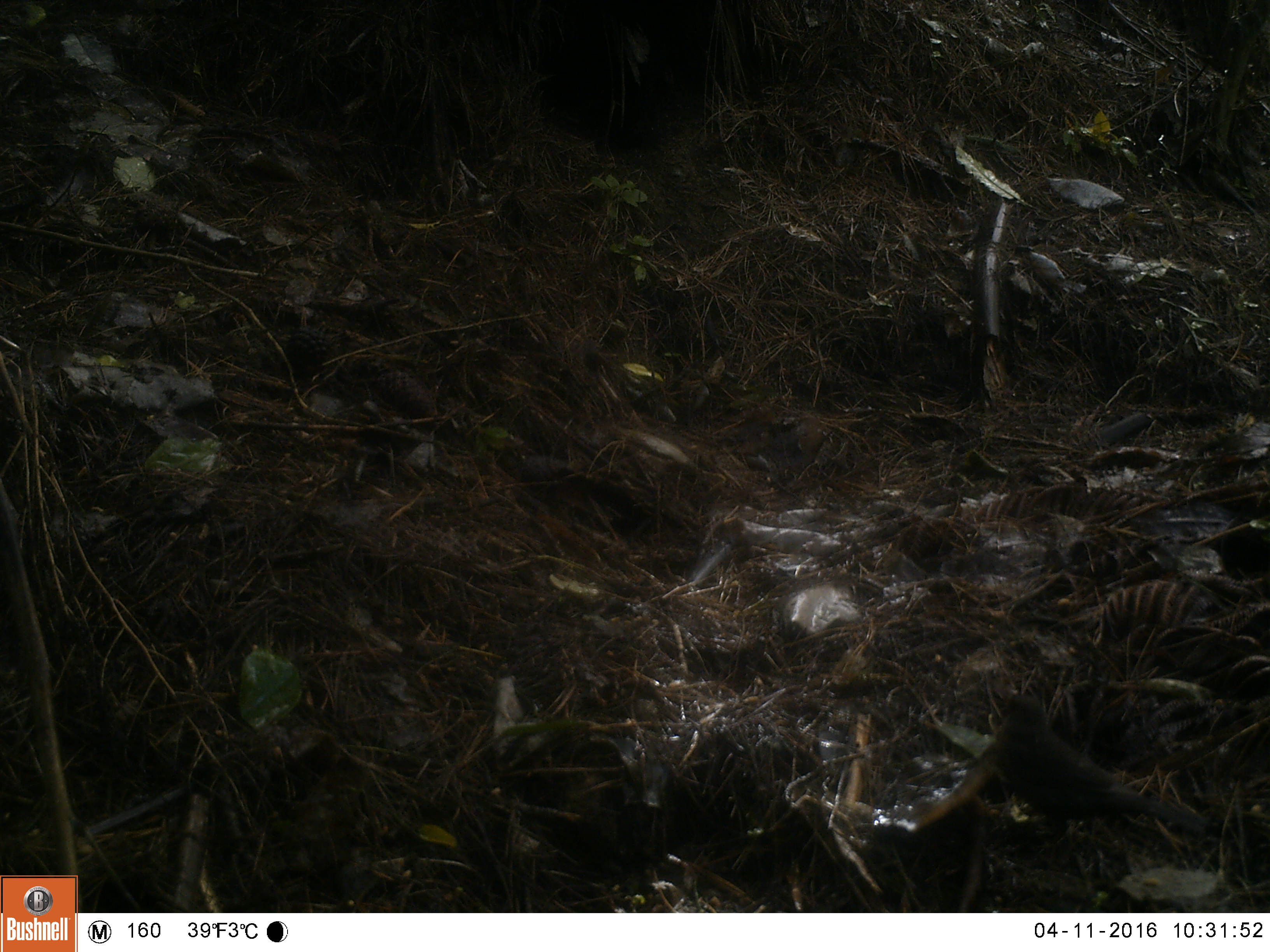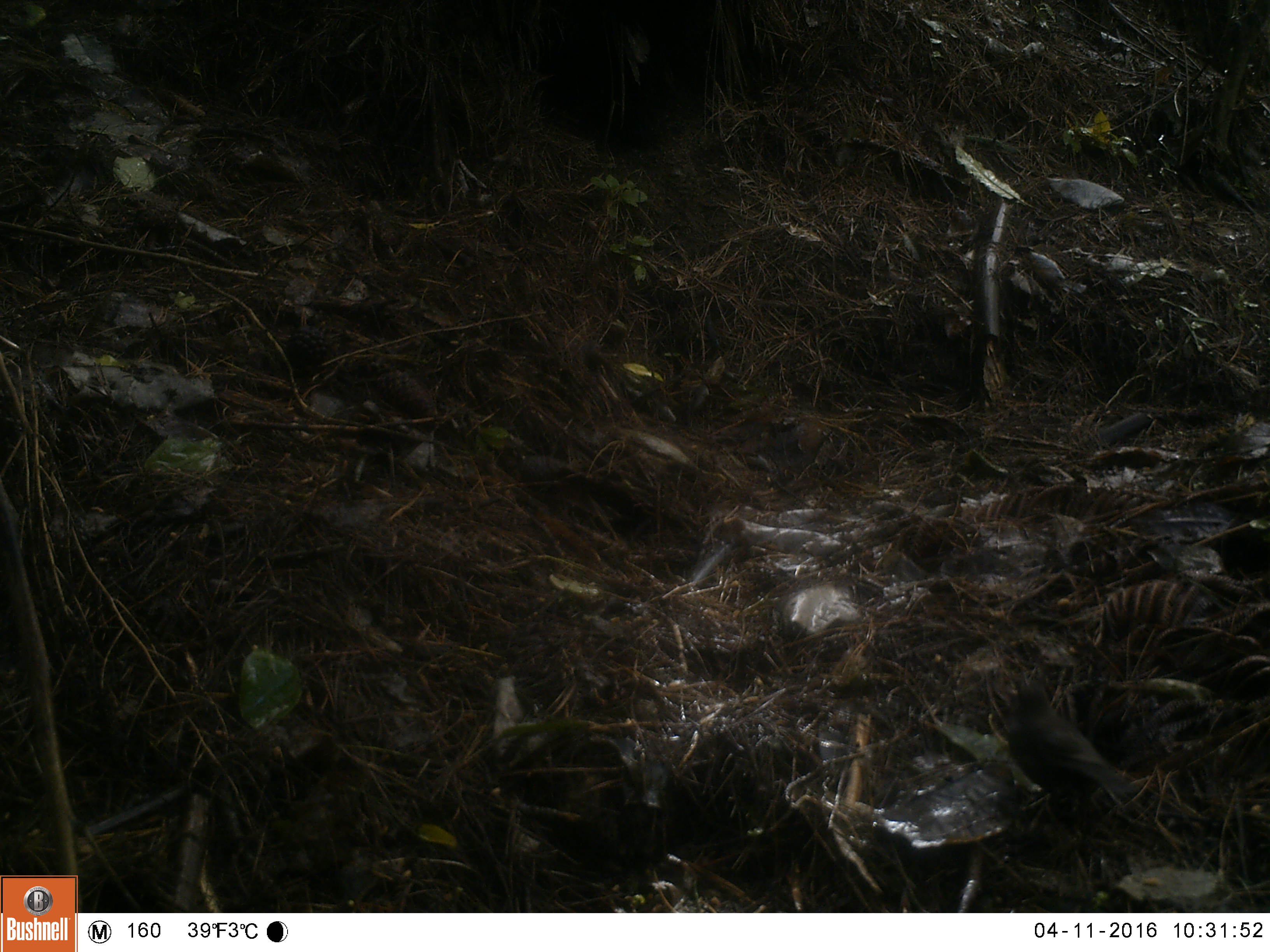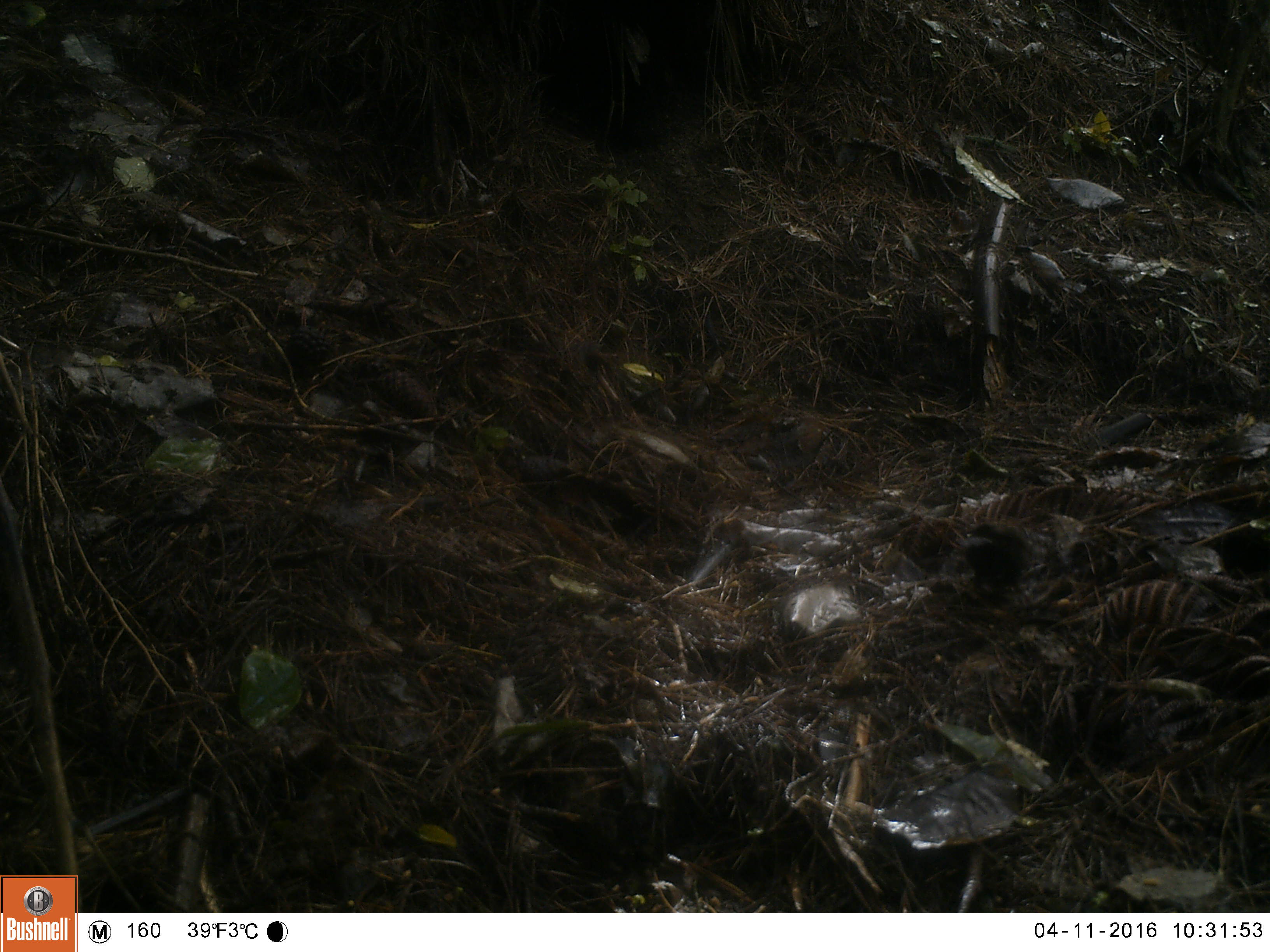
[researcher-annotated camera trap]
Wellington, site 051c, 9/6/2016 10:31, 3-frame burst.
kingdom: Animalia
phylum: Chordata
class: Aves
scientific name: Aves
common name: bird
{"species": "bird (Aves)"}